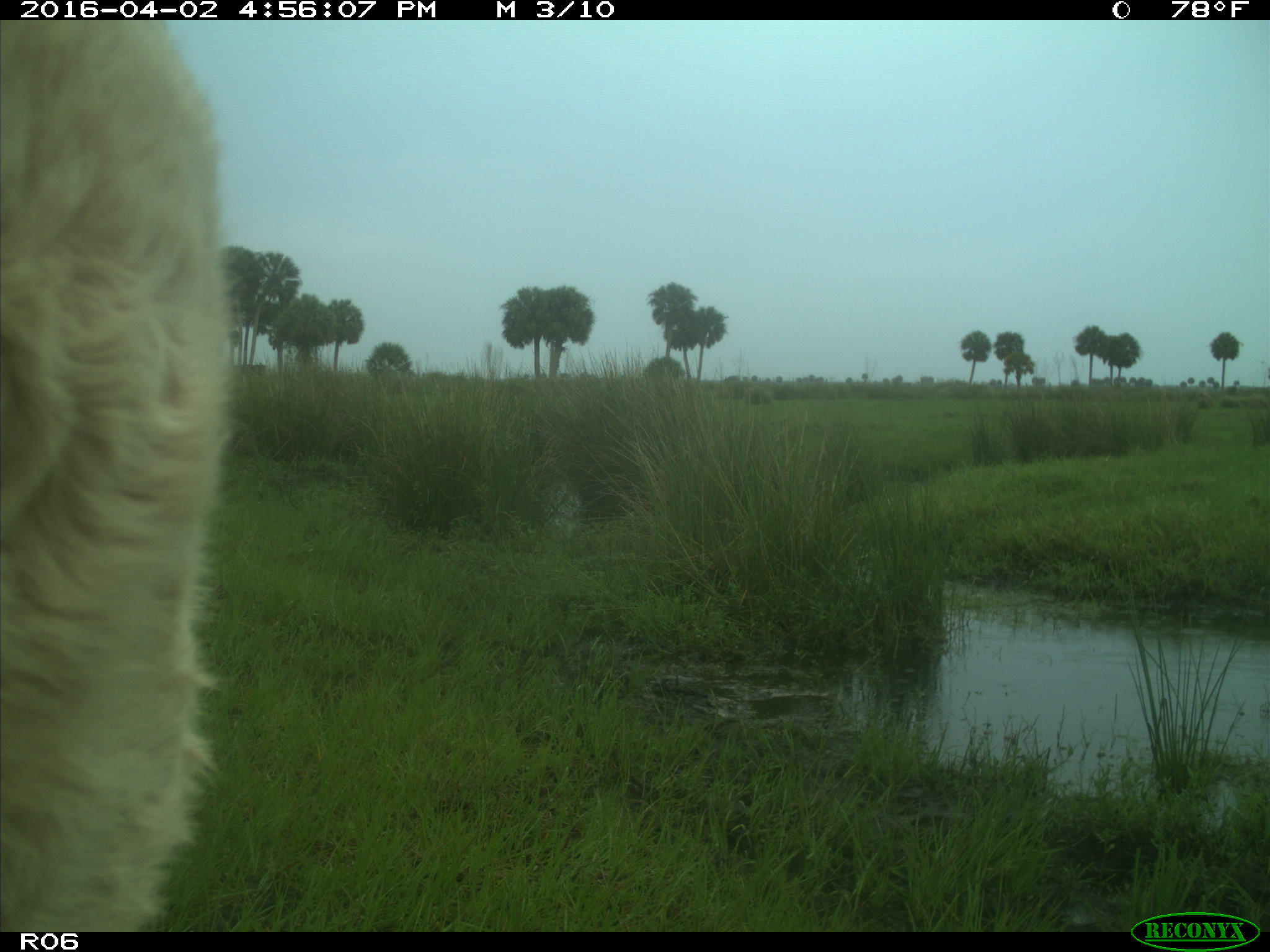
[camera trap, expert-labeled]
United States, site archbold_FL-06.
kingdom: Animalia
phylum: Chordata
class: Mammalia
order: Artiodactyla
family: Bovidae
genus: Bos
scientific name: Bos taurus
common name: domestic cow